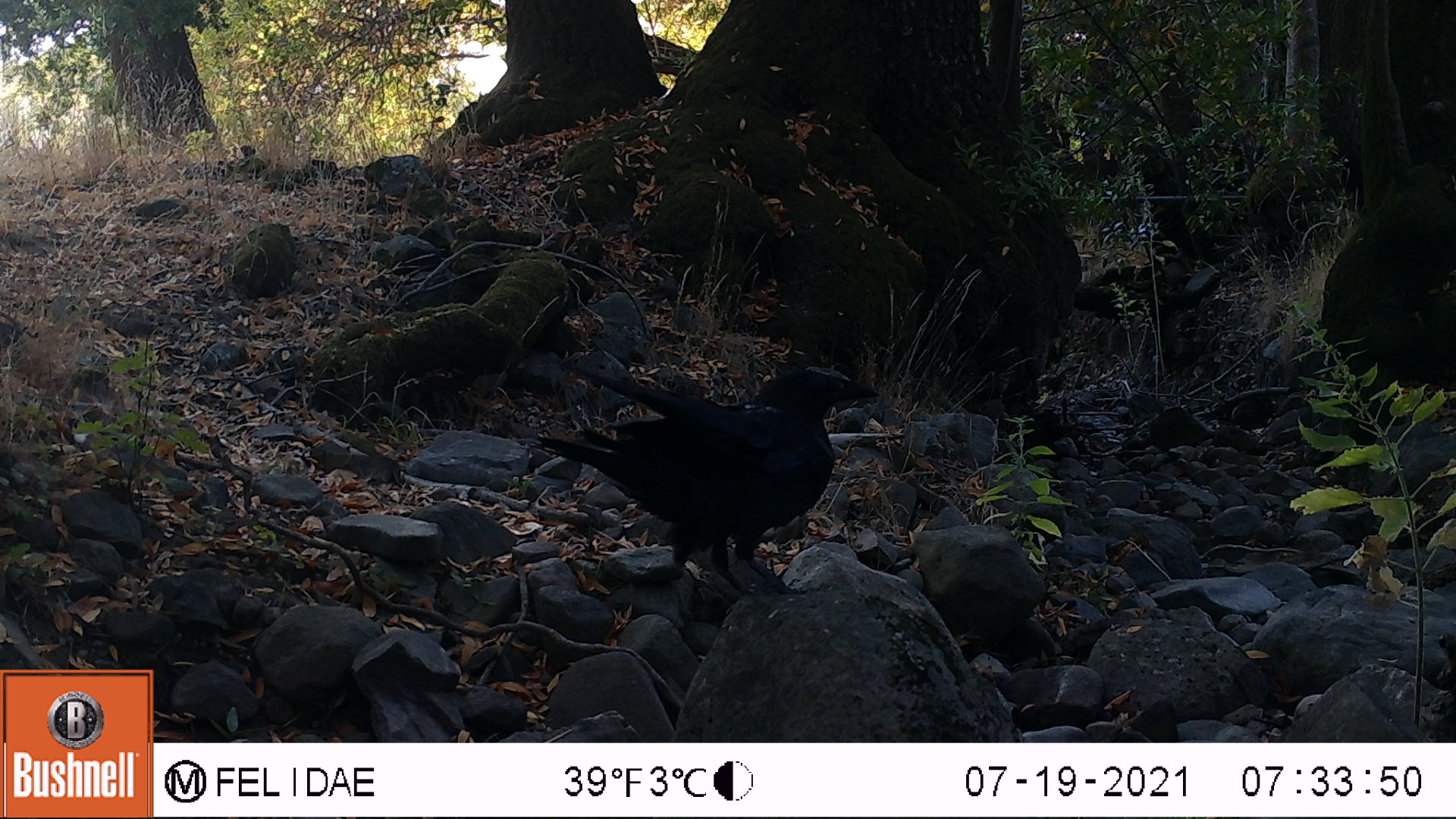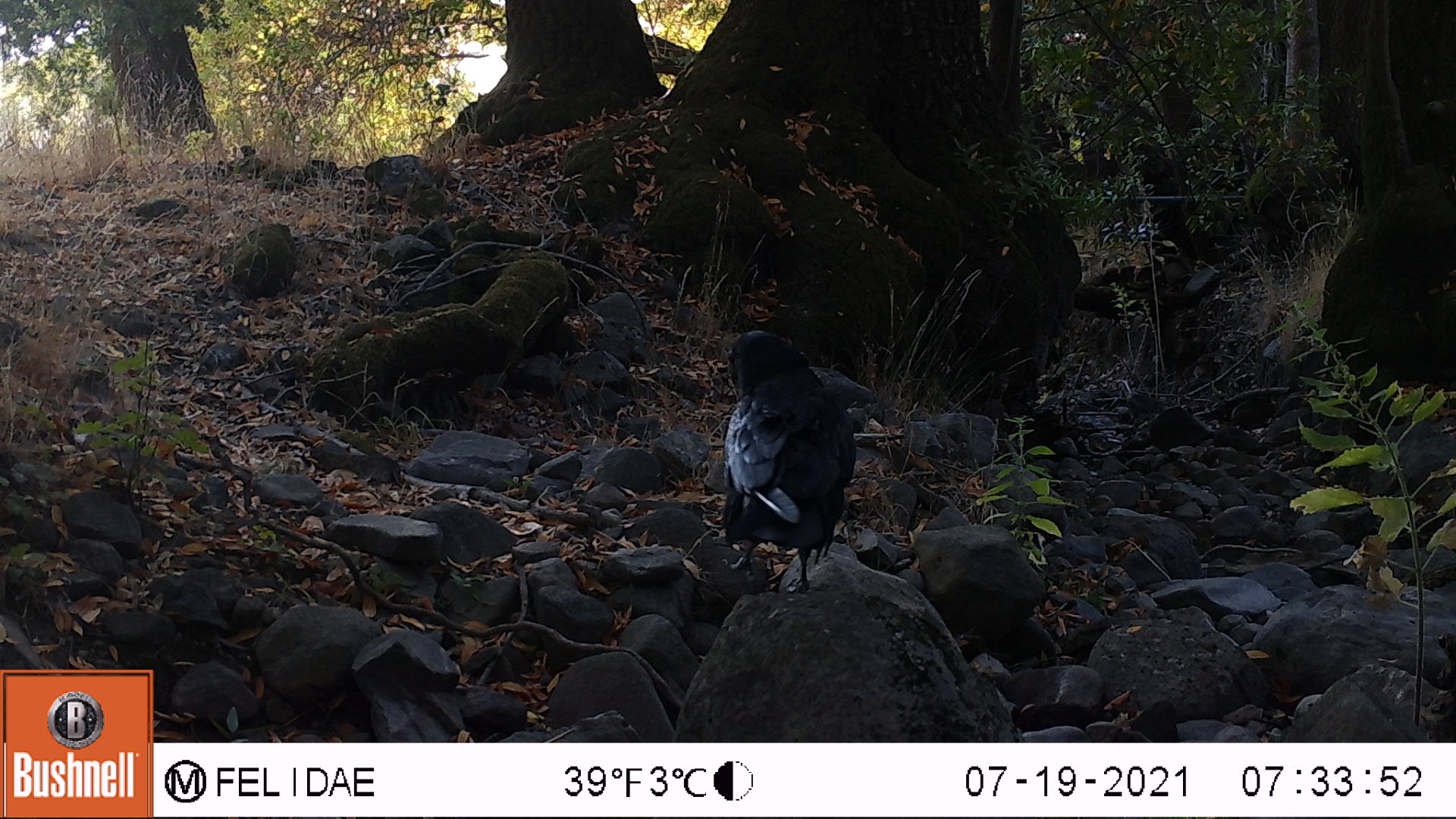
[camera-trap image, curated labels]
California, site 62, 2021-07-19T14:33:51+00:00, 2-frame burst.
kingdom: Animalia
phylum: Chordata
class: Aves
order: Passeriformes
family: Corvidae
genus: Corvus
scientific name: Corvus corax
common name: common raven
Common raven (Corvus corax).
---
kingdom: Animalia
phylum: Chordata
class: Aves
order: Passeriformes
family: Corvidae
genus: Corvus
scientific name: Corvus brachyrhynchos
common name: american crow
American crow (Corvus brachyrhynchos).